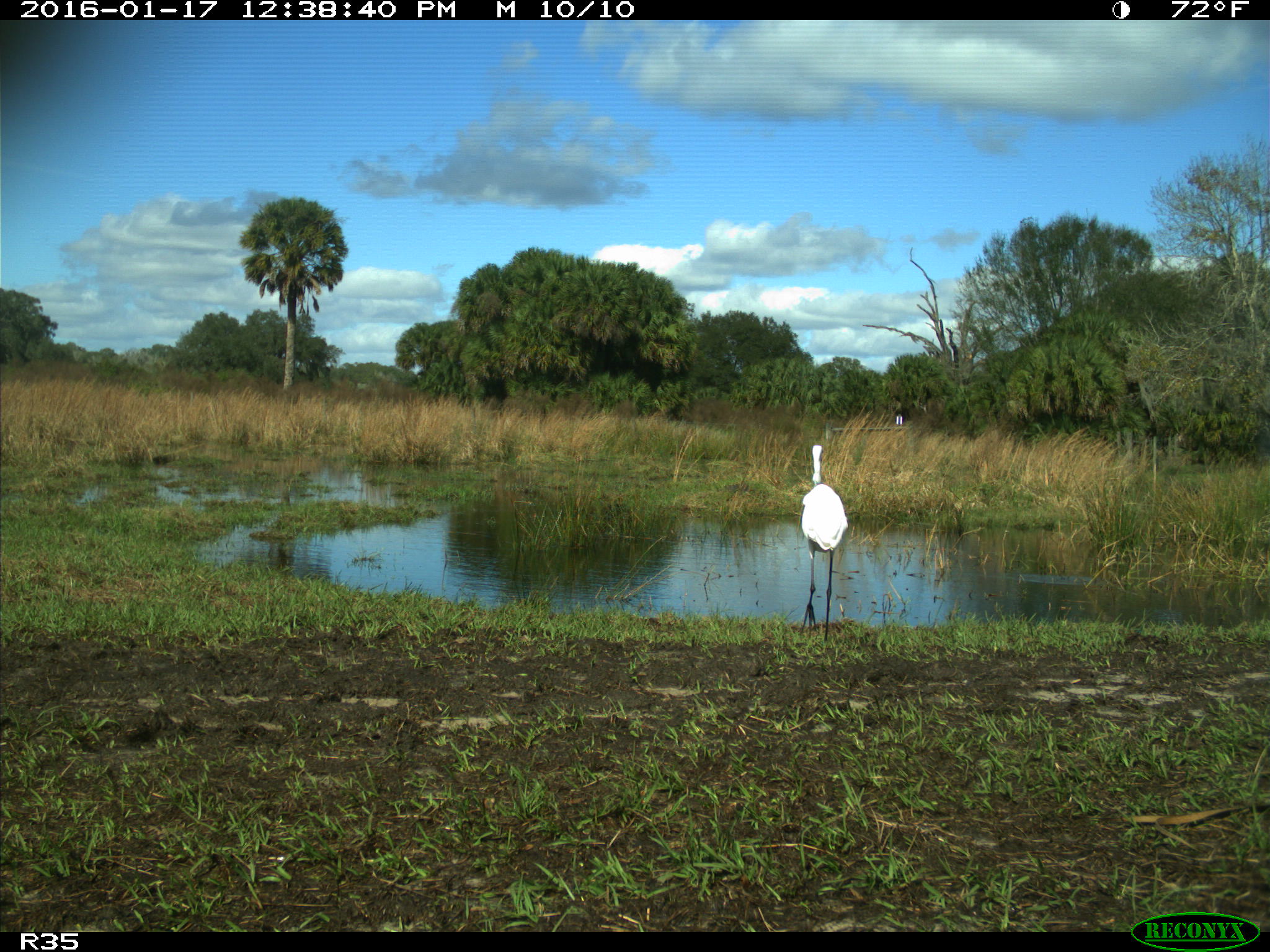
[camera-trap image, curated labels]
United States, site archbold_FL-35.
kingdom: Animalia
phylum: Chordata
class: Aves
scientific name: Aves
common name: birds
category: unidentified bird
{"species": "unidentified bird (birds) (Aves)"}